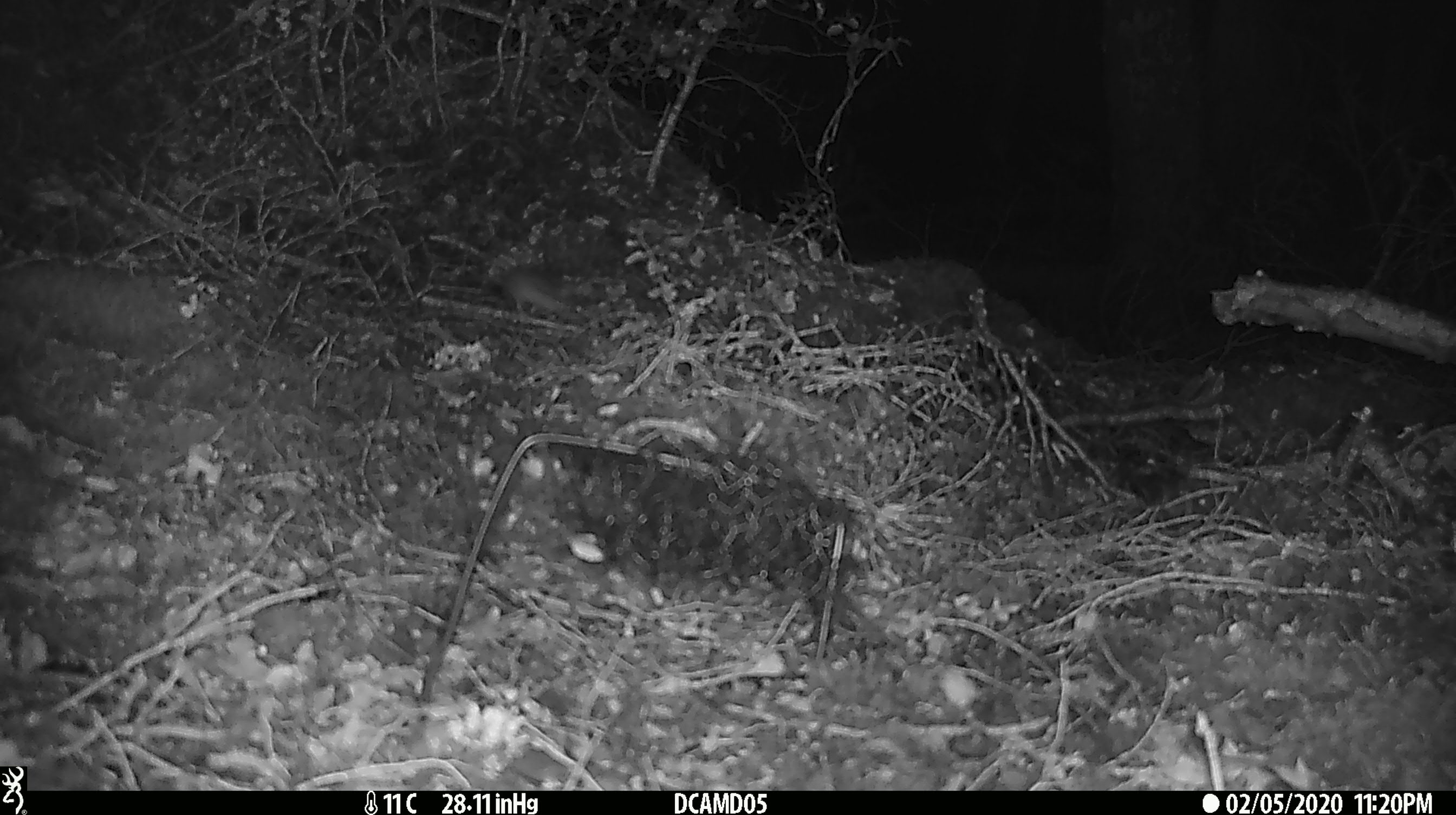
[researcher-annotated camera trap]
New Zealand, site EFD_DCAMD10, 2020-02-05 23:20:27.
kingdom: Animalia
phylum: Chordata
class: Mammalia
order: Rodentia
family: Muridae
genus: Mus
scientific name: Mus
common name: mouse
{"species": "mouse (Mus)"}